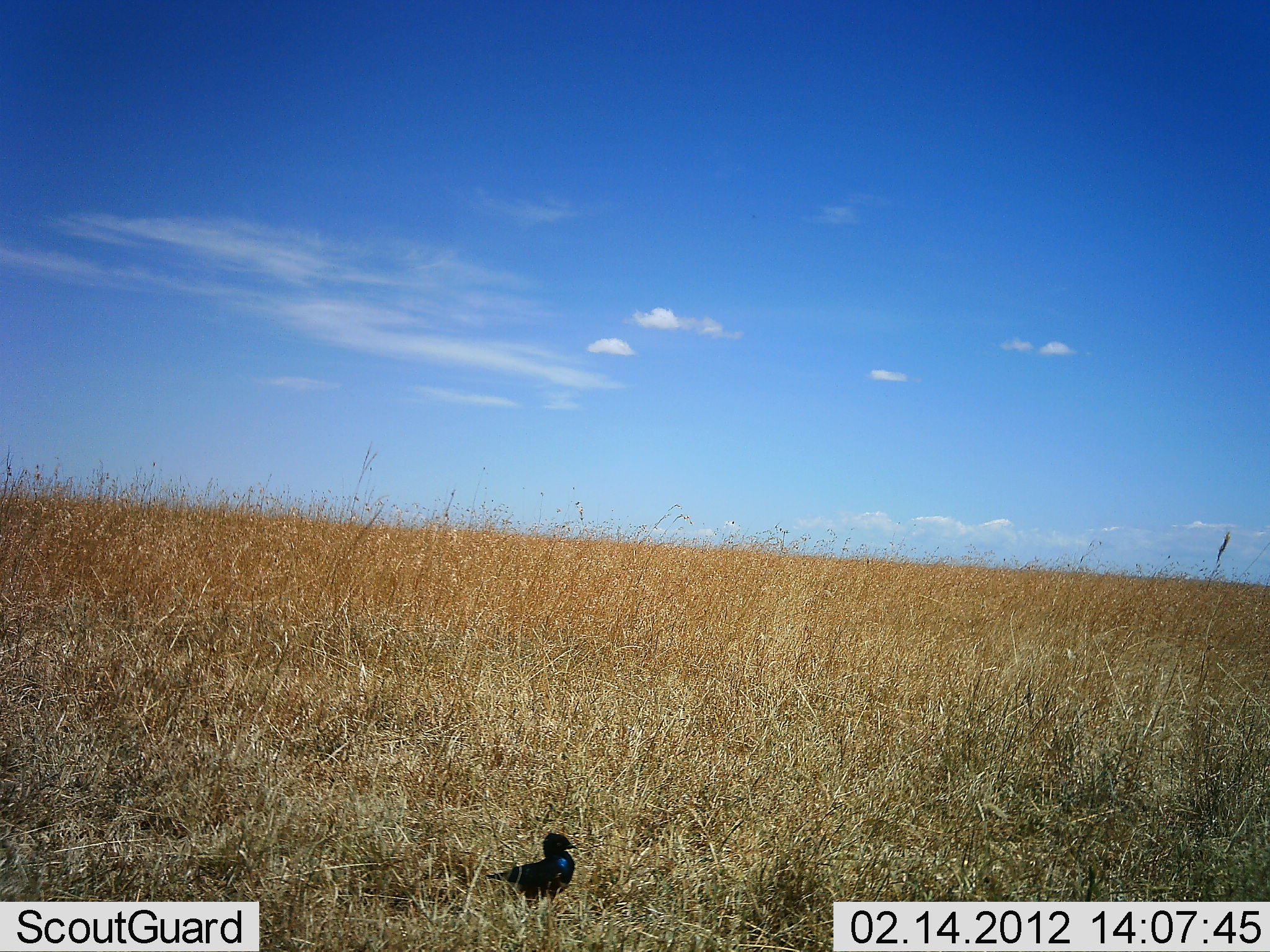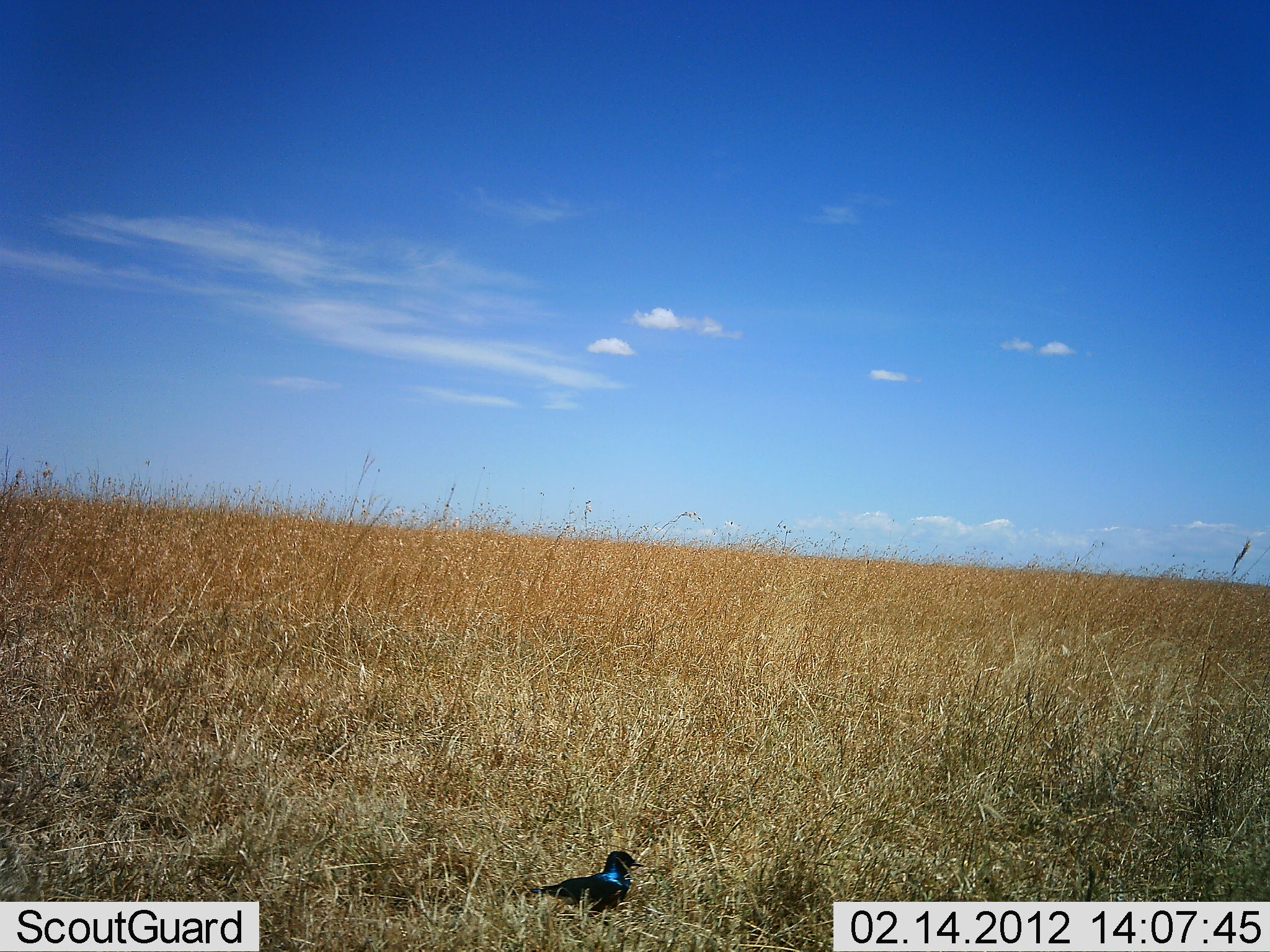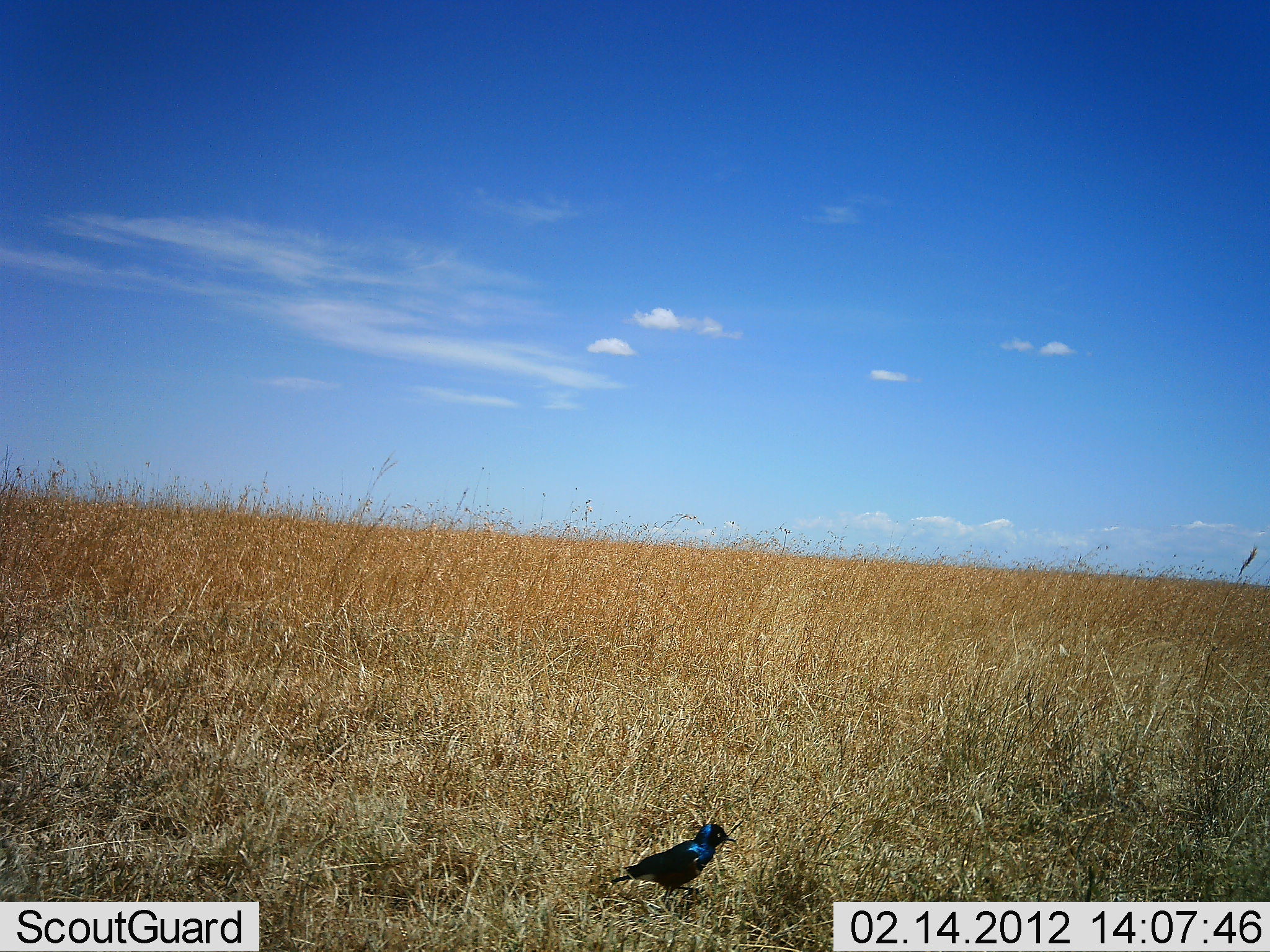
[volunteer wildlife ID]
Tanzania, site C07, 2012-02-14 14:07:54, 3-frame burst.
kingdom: Animalia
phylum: Chordata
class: Aves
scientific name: Aves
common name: bird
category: otherbird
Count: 1.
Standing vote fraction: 21%.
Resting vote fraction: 7%.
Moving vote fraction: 71%.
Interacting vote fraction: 0%.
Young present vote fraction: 0%.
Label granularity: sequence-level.